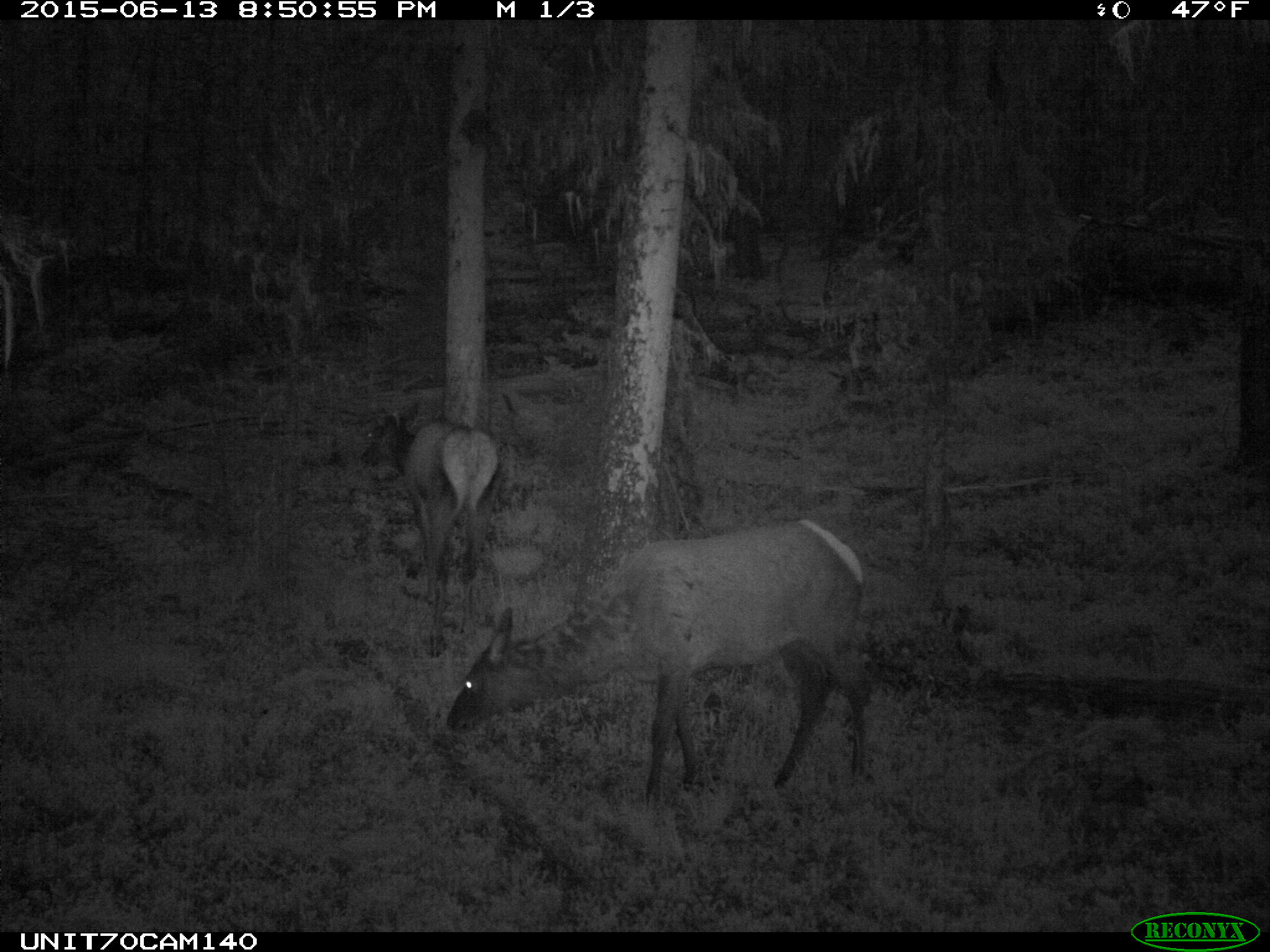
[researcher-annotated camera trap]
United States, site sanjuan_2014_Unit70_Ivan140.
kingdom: Animalia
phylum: Chordata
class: Mammalia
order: Artiodactyla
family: Cervidae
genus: Cervus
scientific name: Cervus elaphus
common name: red deer